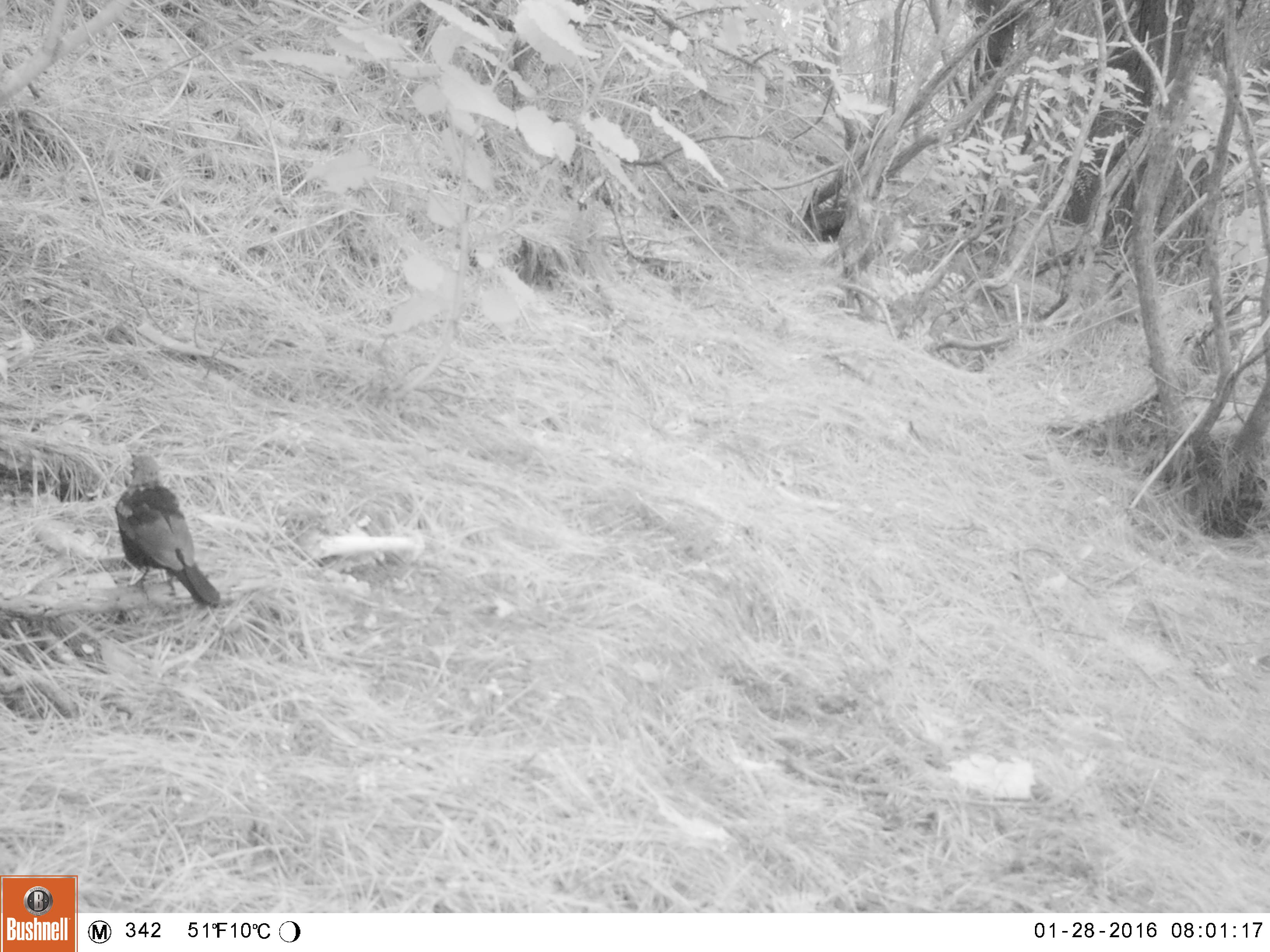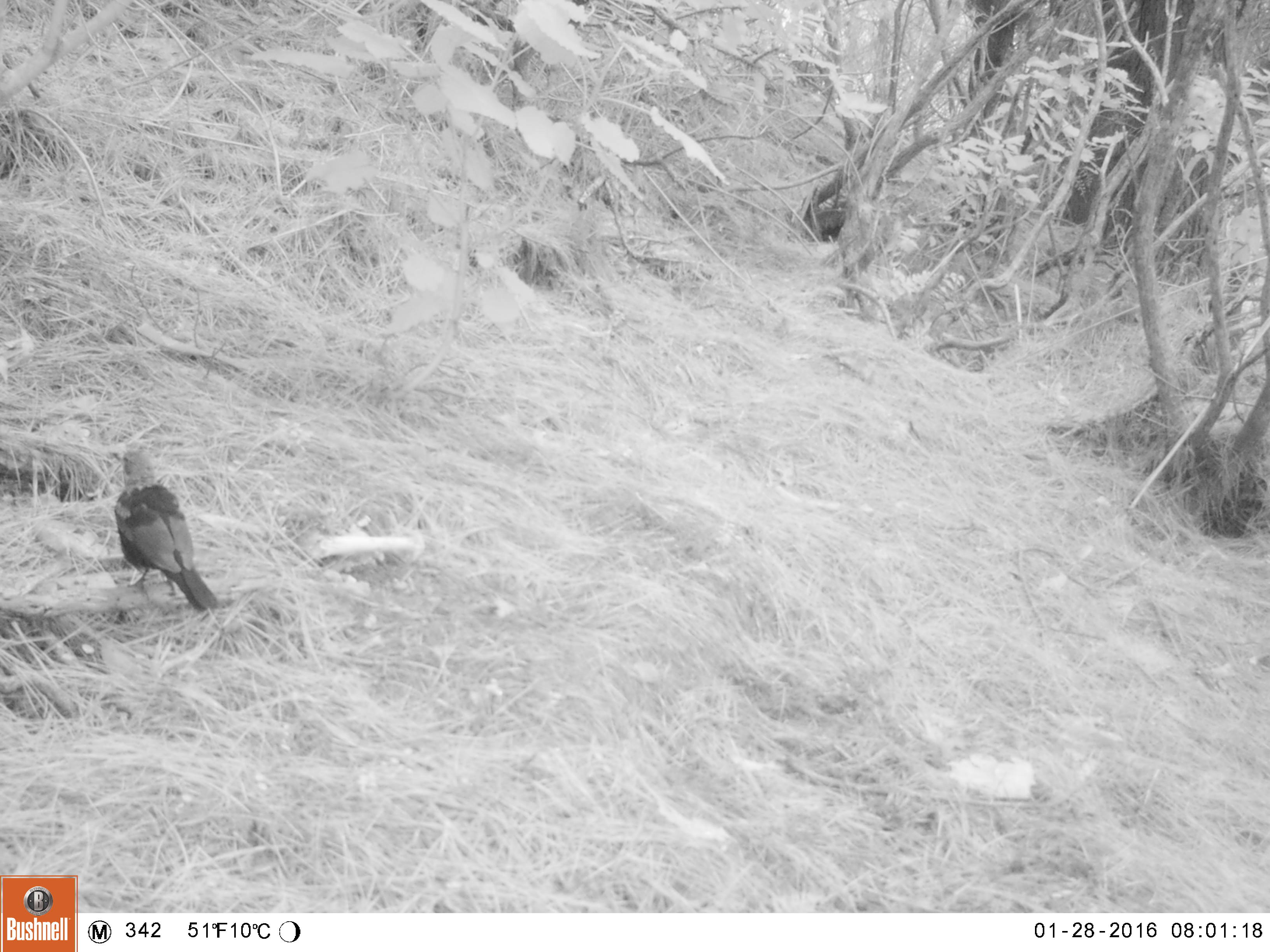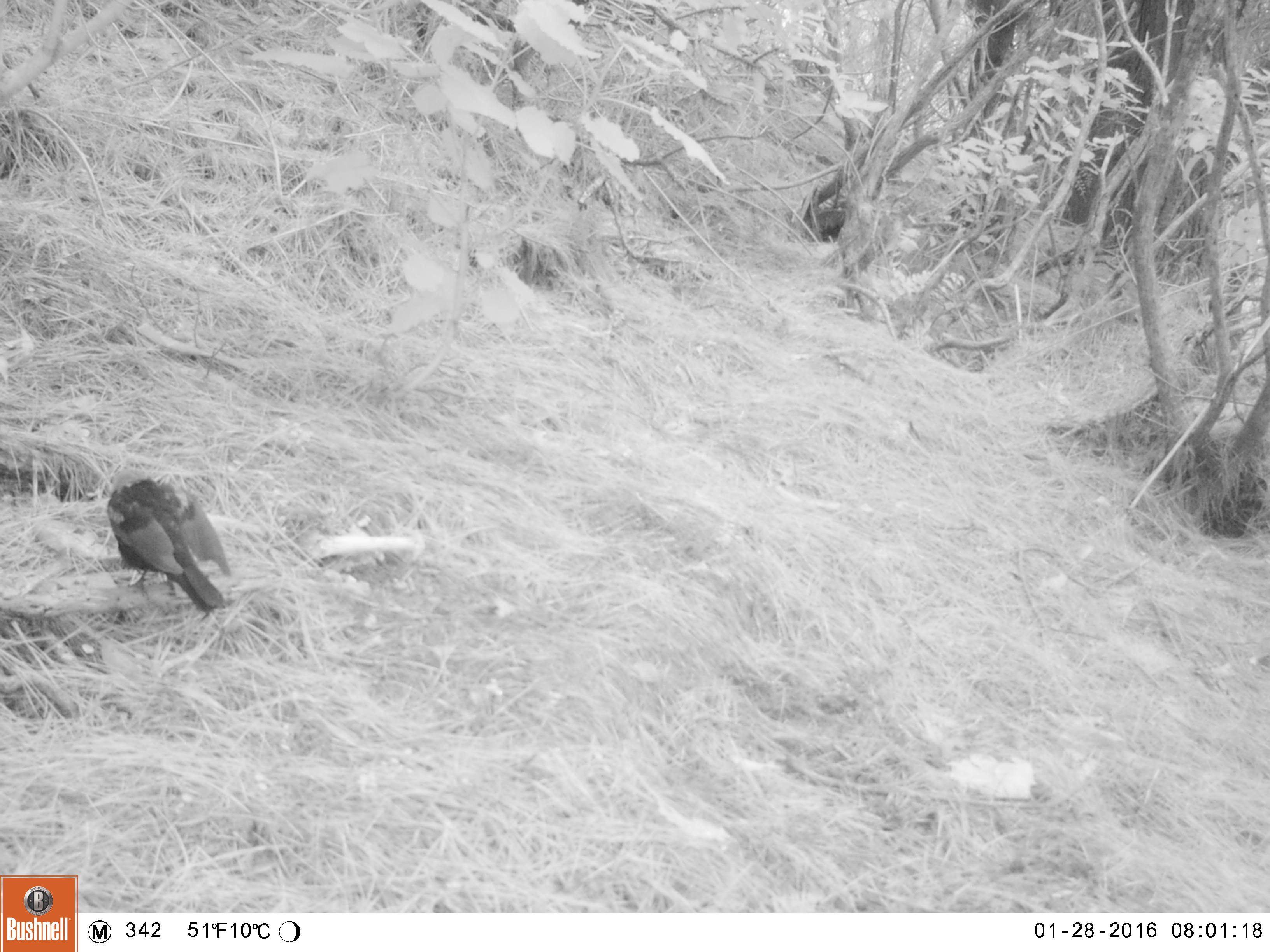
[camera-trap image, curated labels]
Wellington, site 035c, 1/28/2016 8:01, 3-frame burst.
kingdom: Animalia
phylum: Chordata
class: Aves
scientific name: Aves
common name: bird